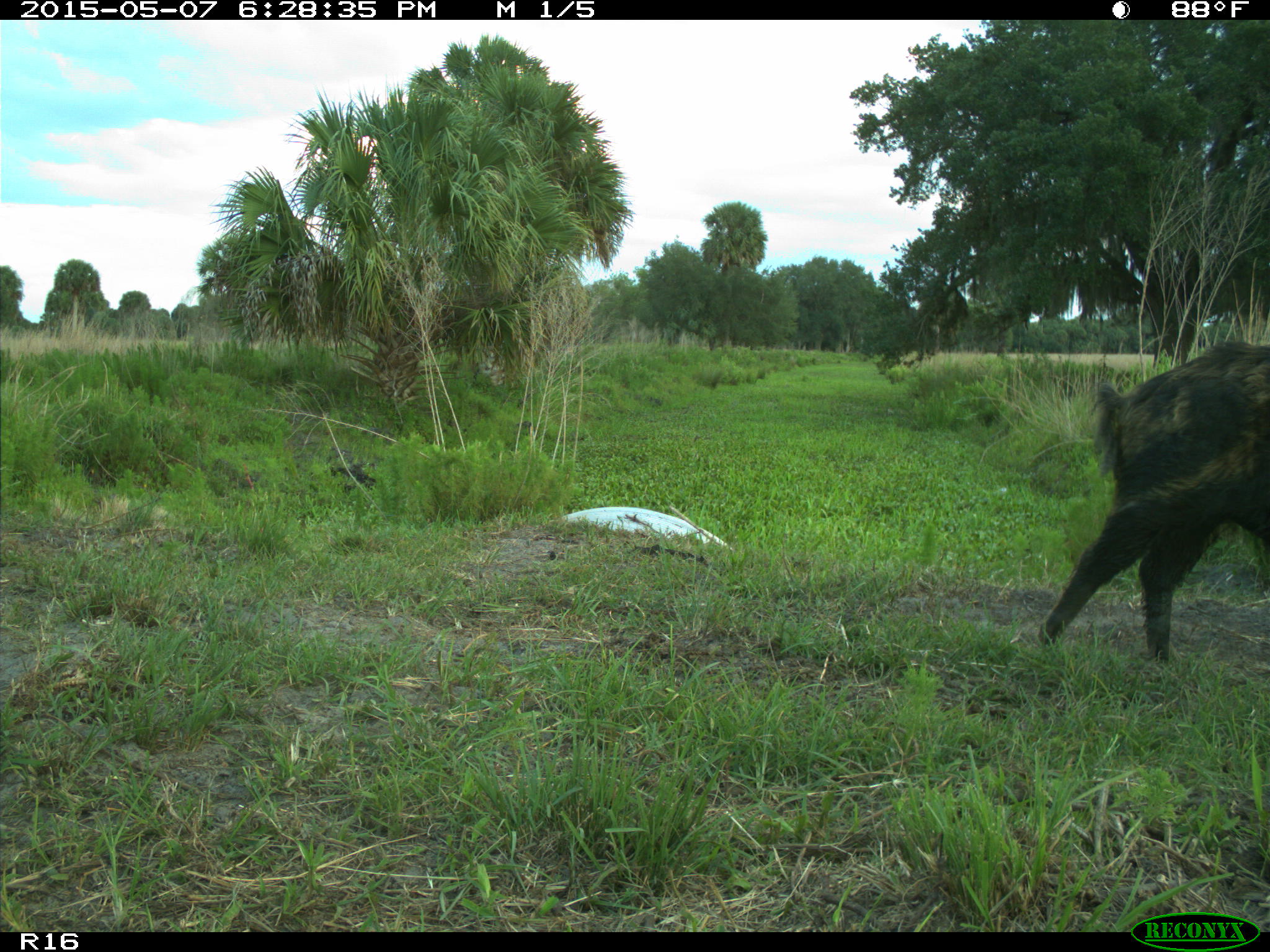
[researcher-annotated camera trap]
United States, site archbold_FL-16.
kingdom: Animalia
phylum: Chordata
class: Mammalia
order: Artiodactyla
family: Suidae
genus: Sus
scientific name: Sus scrofa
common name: wild boar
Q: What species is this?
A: Sus scrofa (wild boar).